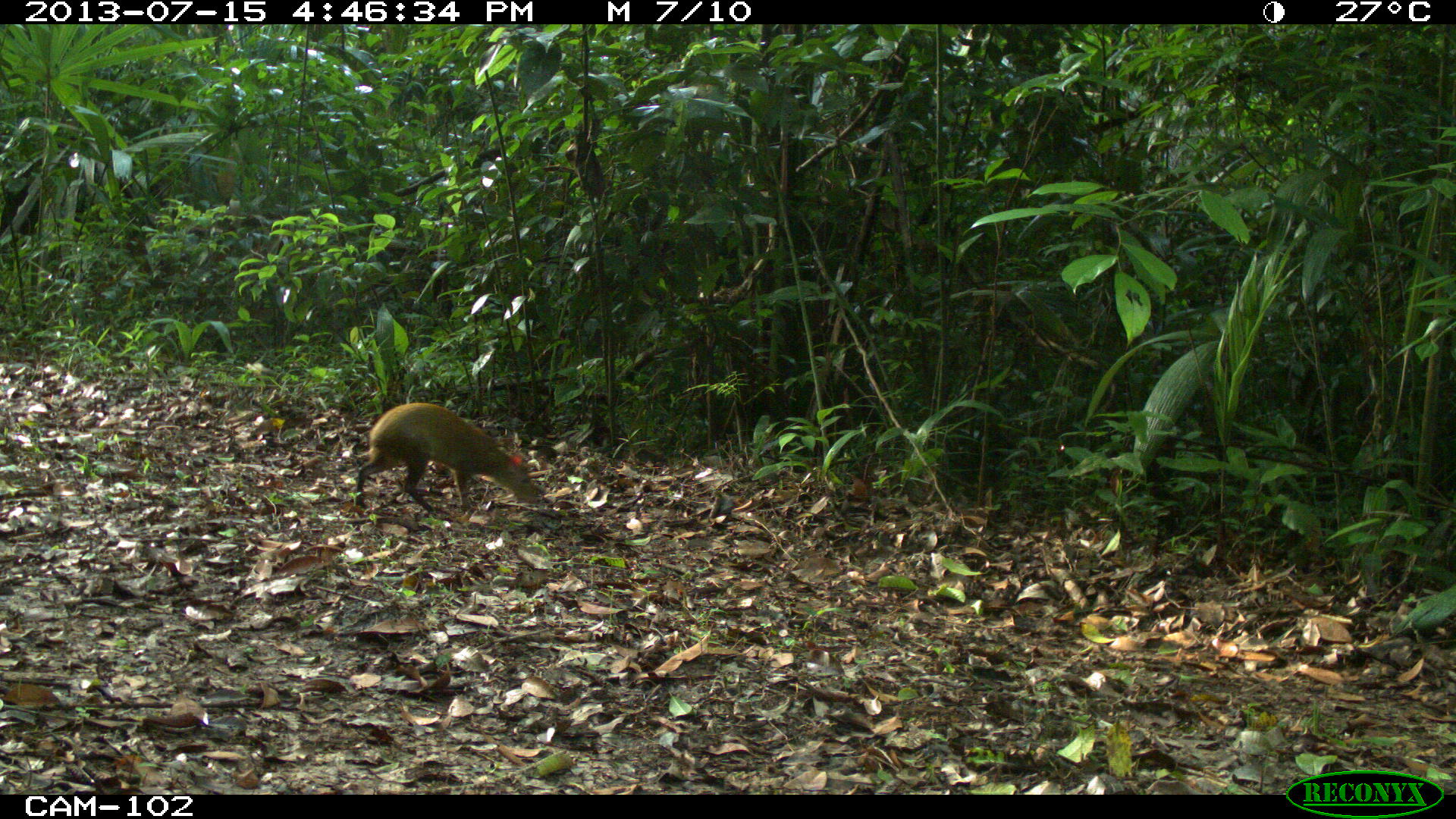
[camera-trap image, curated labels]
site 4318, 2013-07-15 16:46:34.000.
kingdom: Animalia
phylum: Chordata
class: Mammalia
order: Rodentia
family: Dasyproctidae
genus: Dasyprocta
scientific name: Dasyprocta punctata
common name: central american agouti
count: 1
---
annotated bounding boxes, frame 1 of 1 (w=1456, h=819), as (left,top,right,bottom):
dasyprocta punctata: (355,402,538,513)